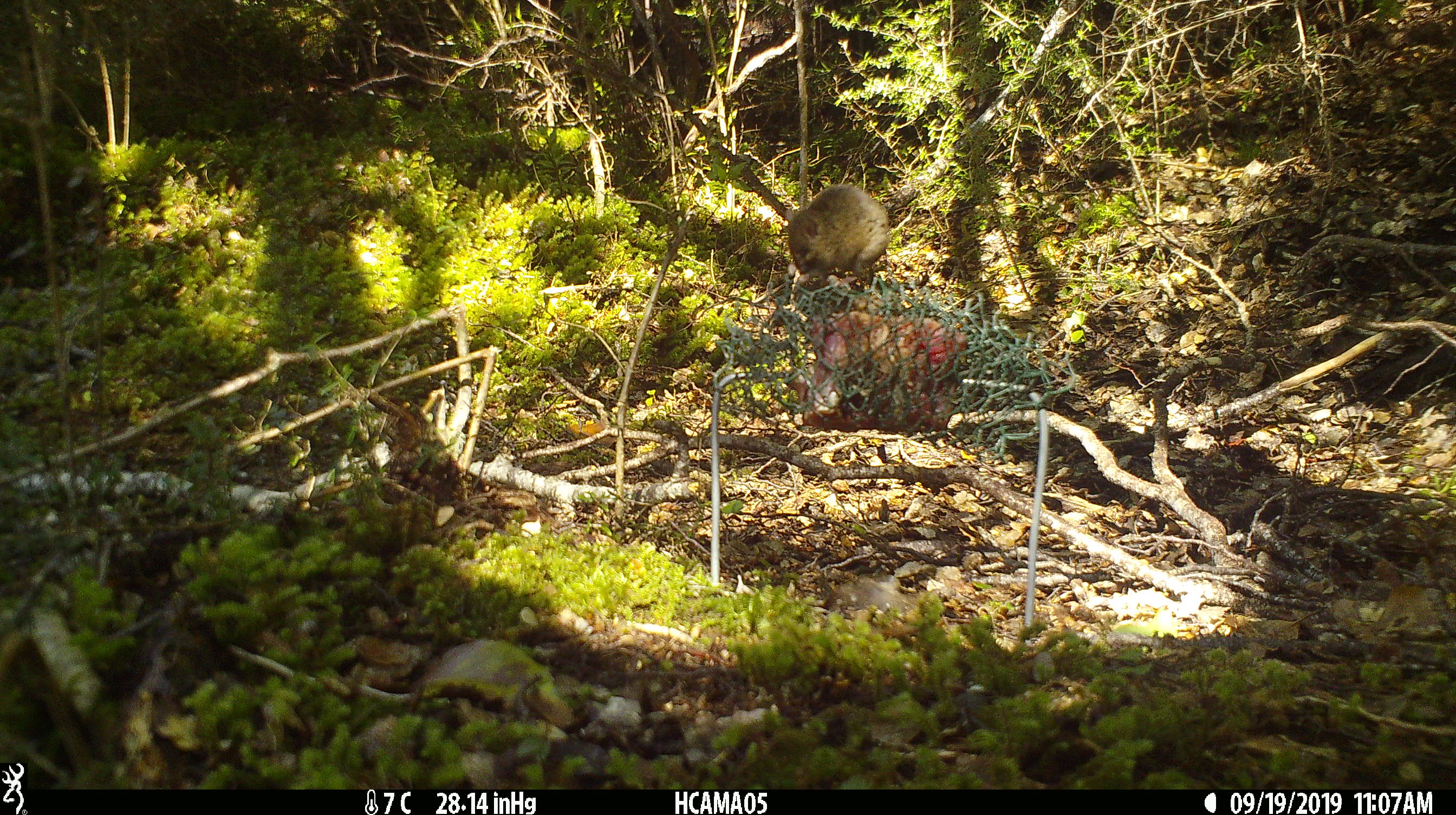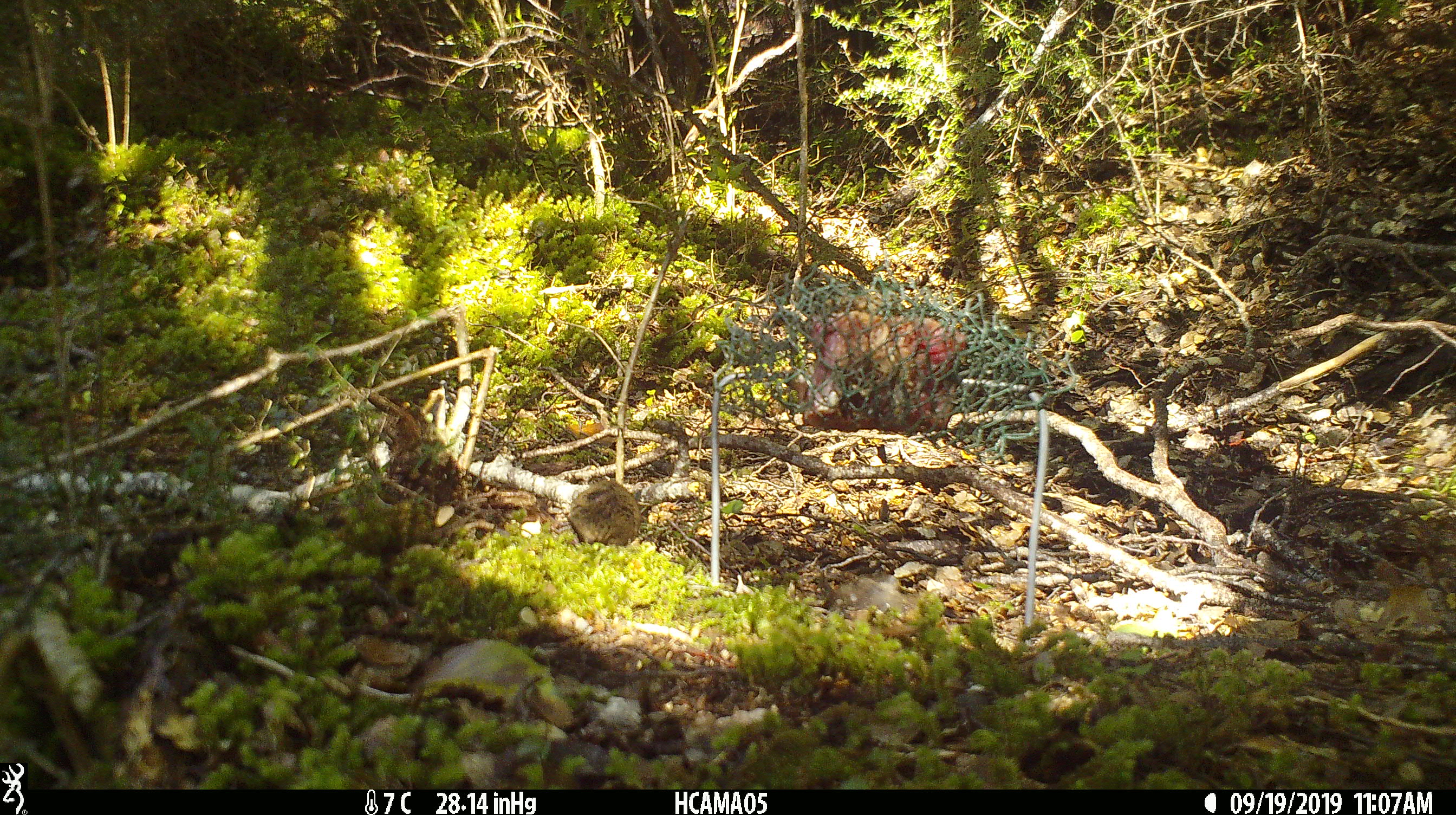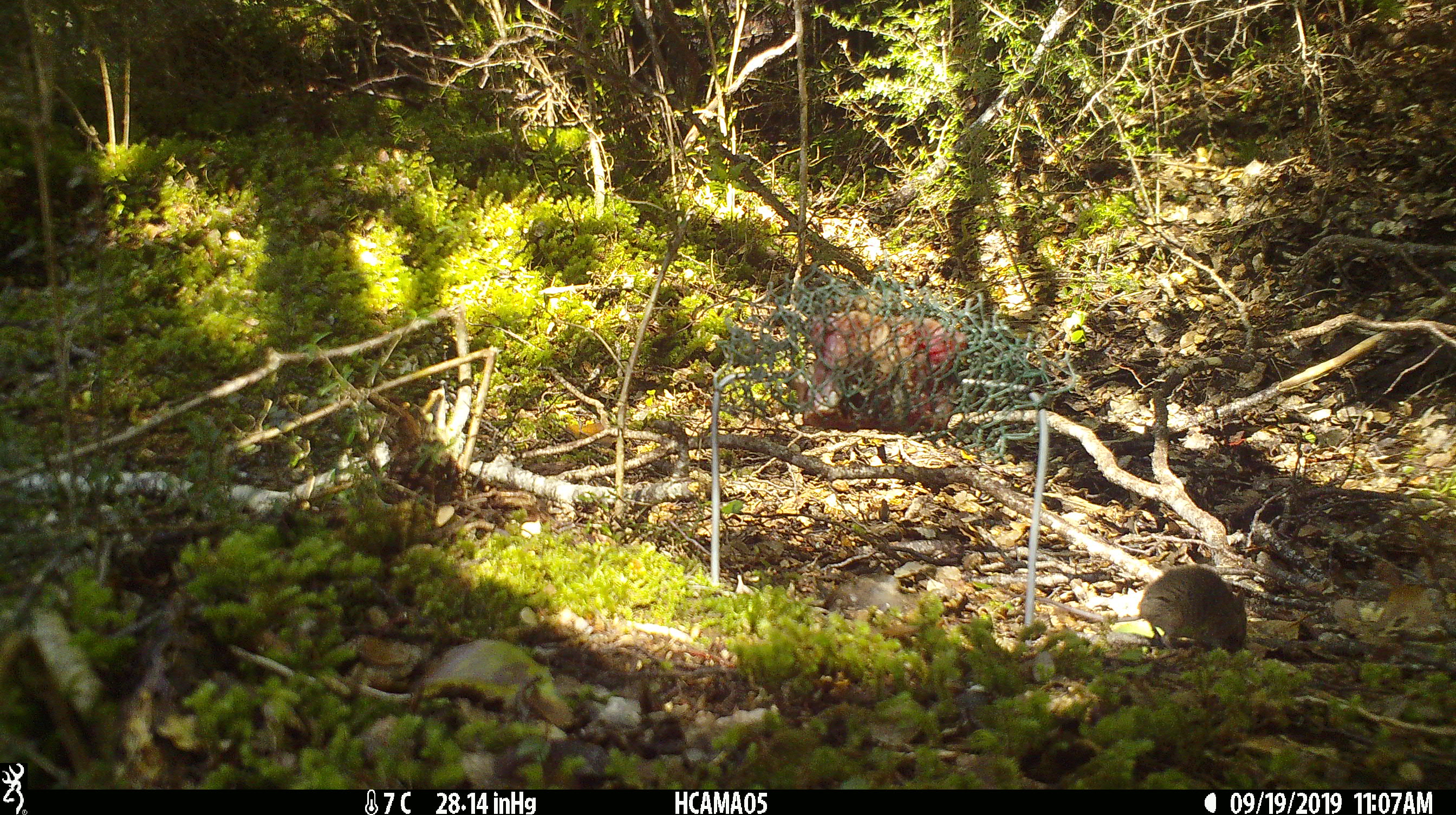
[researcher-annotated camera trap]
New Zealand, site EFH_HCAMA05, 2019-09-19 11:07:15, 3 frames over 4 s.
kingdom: Animalia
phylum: Chordata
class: Mammalia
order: Rodentia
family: Muridae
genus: Mus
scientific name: Mus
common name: mouse